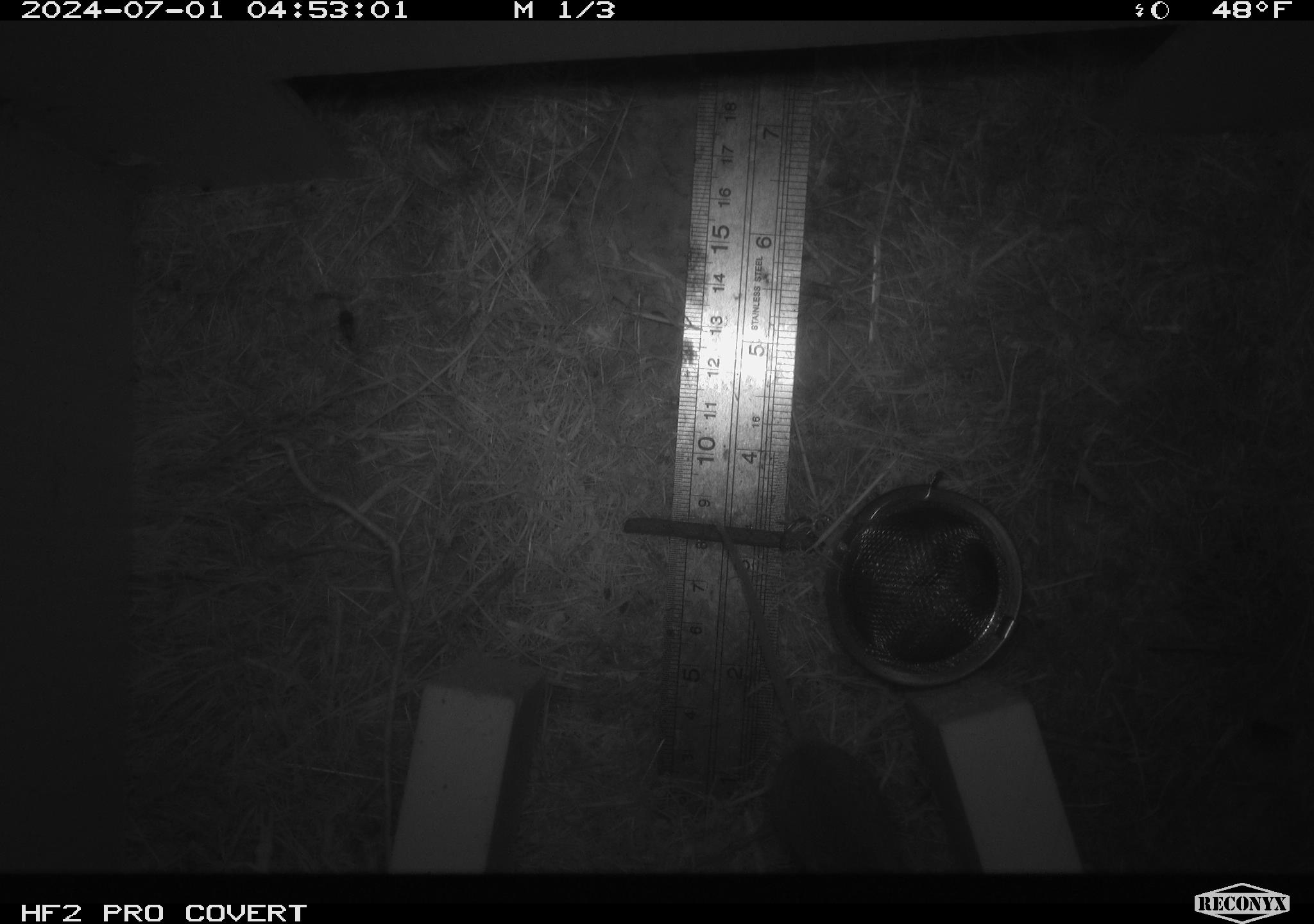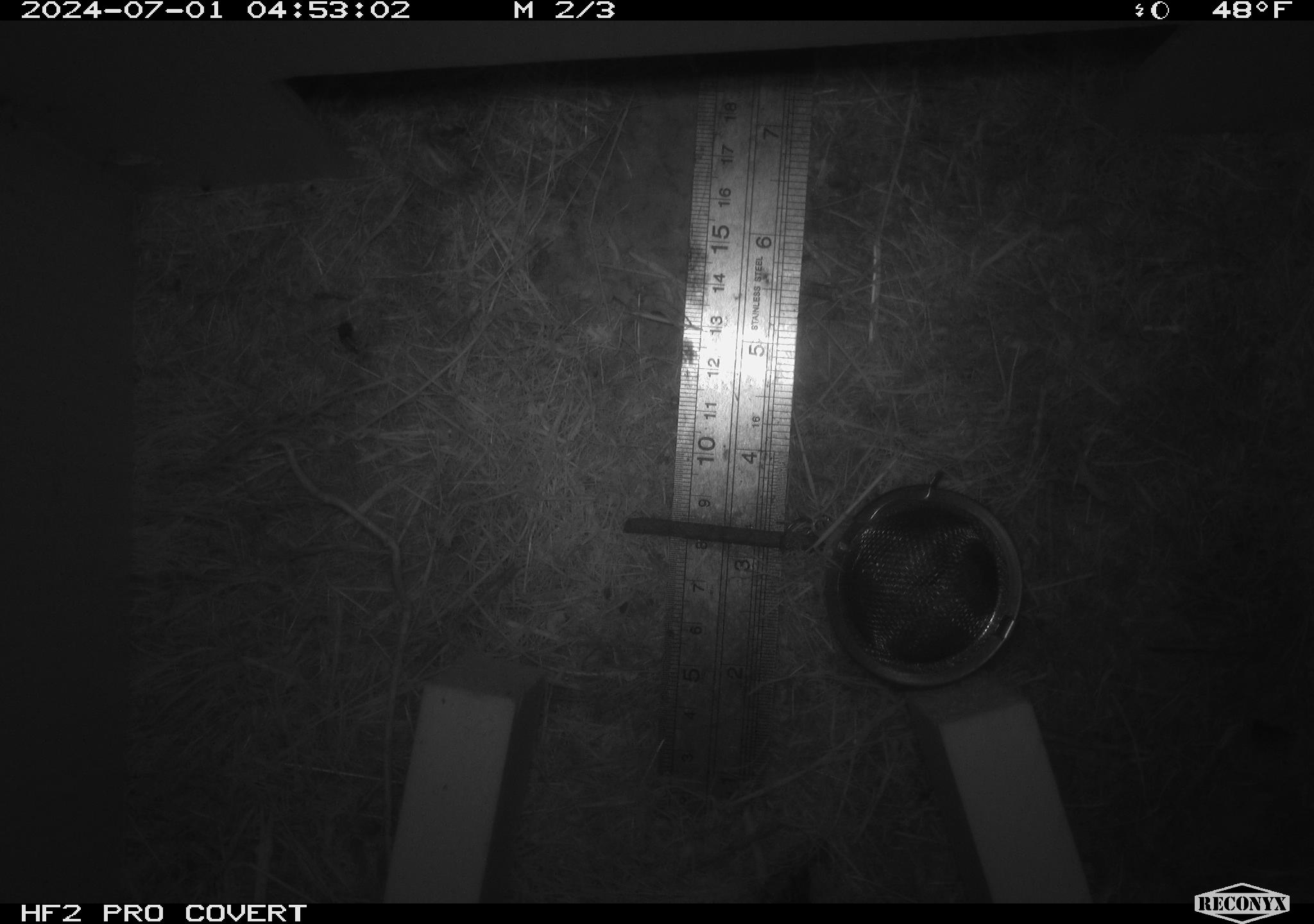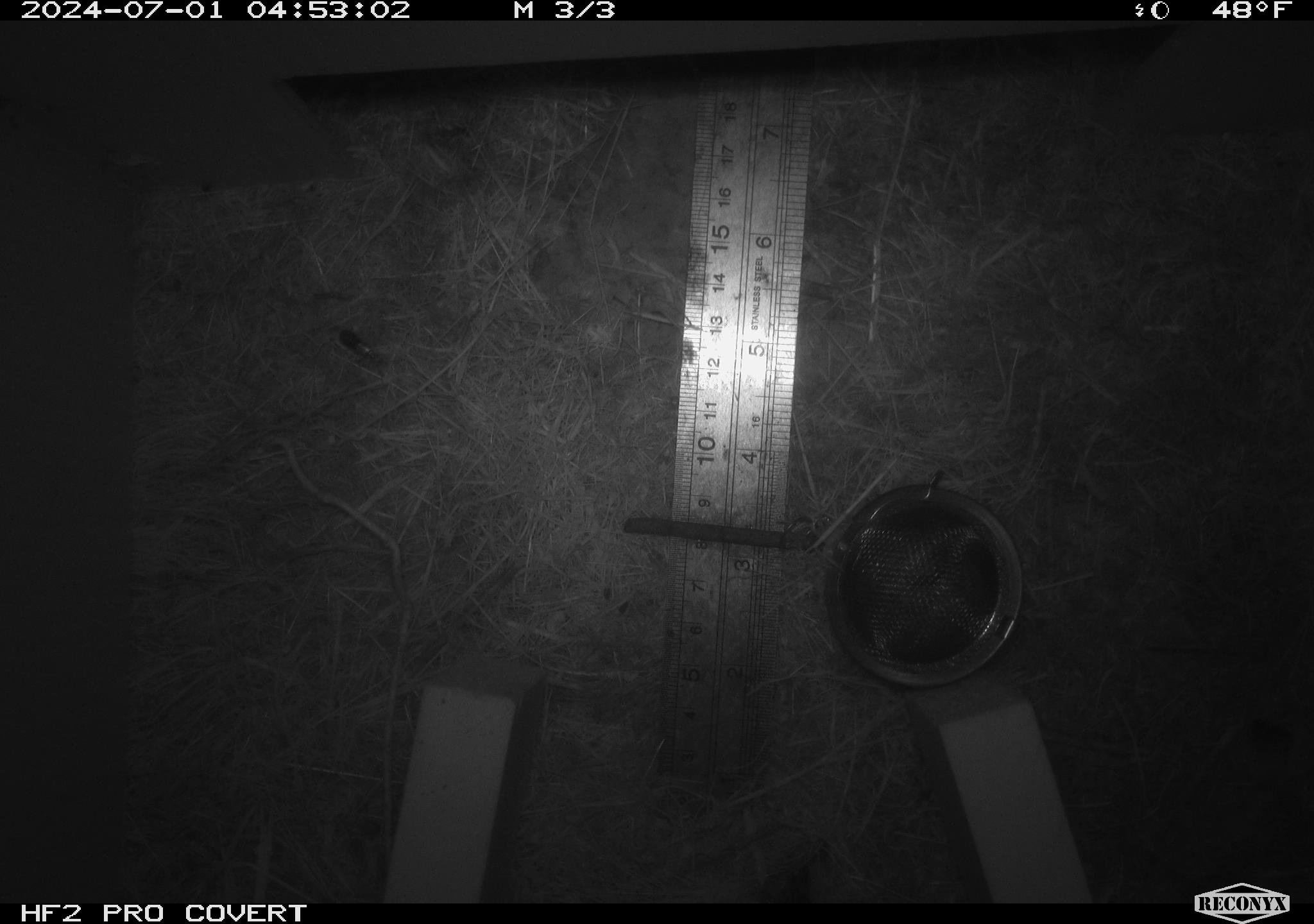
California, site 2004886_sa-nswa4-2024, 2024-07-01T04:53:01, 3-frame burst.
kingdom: Animalia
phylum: Chordata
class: Mammalia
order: Rodentia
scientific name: Rodentia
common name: rodent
Rodent (Rodentia).